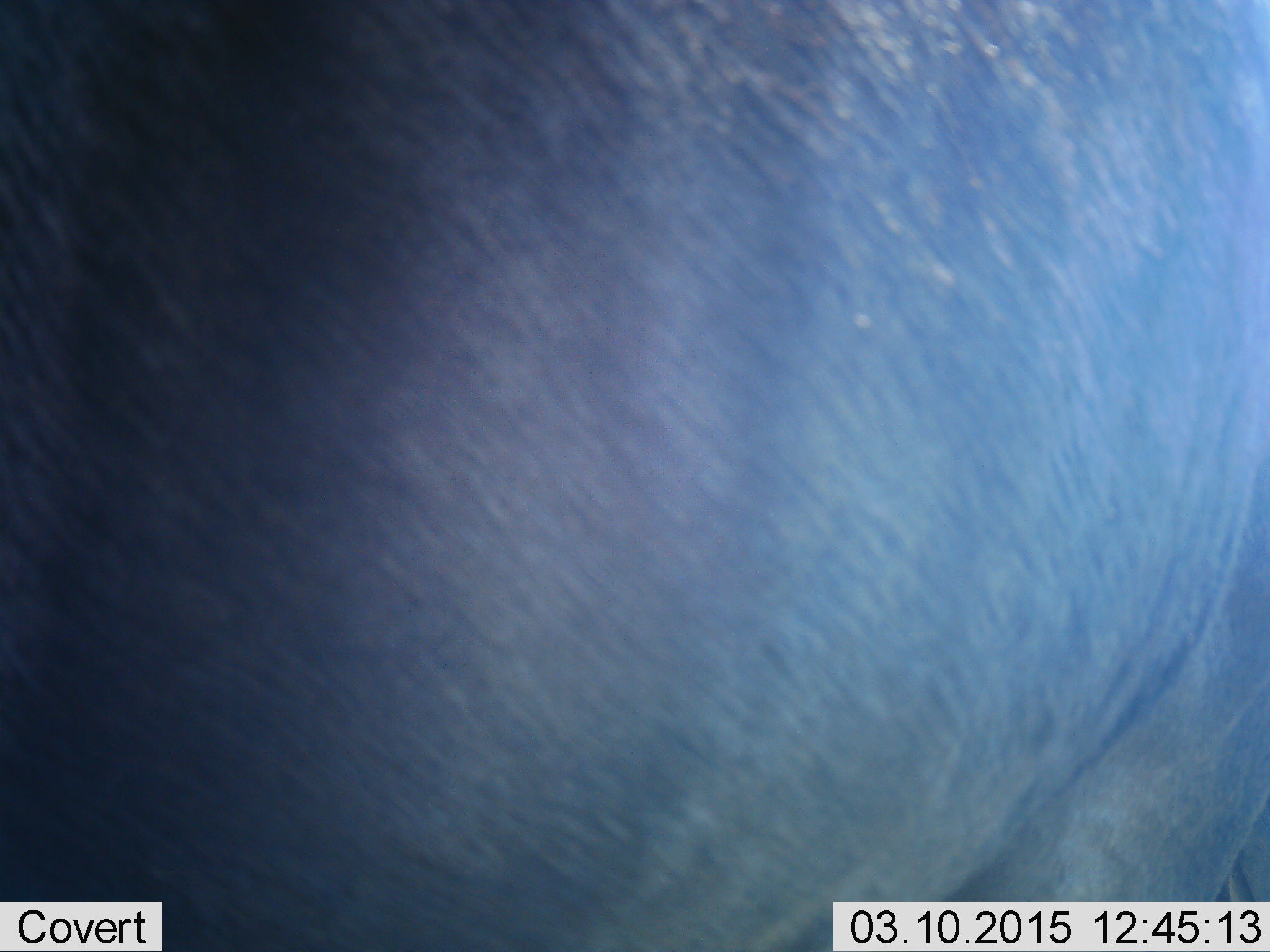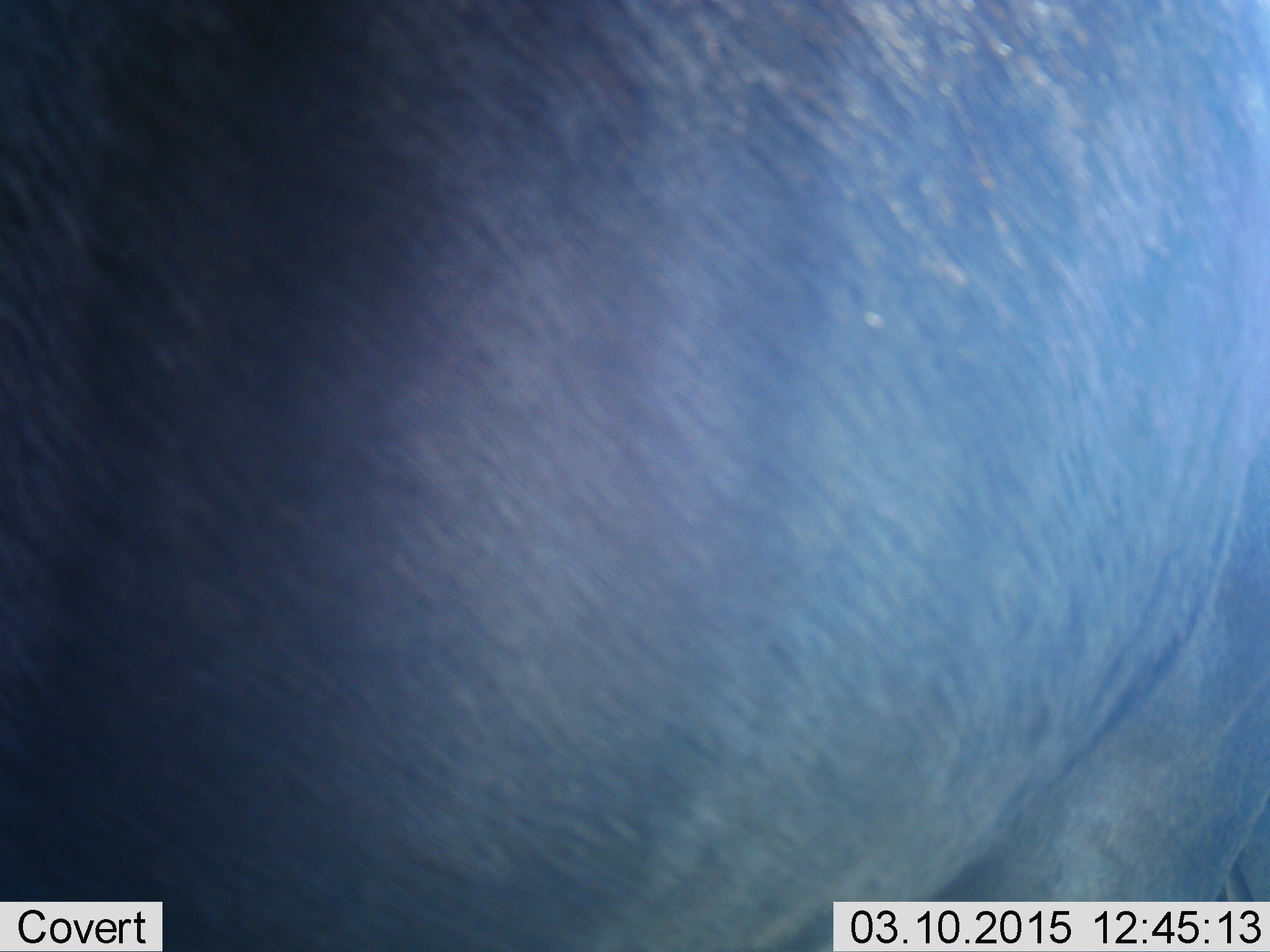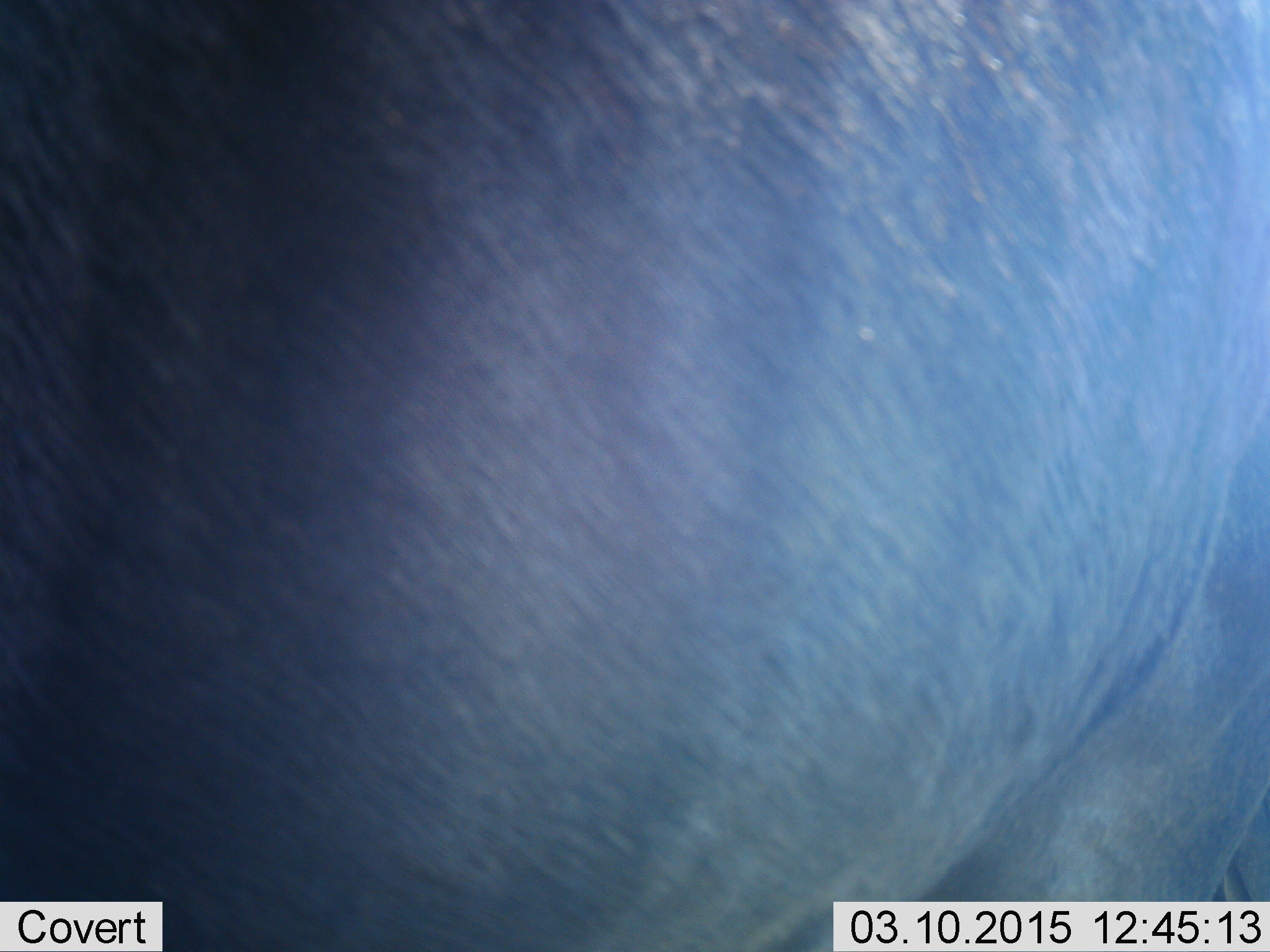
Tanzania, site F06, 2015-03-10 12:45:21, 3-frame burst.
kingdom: Animalia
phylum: Chordata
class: Mammalia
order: Artiodactyla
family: Bovidae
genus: Connochaetes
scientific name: Connochaetes taurinus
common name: blue wildebeest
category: wildebeest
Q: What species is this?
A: Wildebeest (blue wildebeest) (Connochaetes taurinus).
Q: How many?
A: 1.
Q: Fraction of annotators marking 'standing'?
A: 100%.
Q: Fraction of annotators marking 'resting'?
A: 0%.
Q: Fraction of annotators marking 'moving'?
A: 0%.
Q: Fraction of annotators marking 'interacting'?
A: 0%.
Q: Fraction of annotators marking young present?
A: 0%.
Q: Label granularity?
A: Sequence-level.